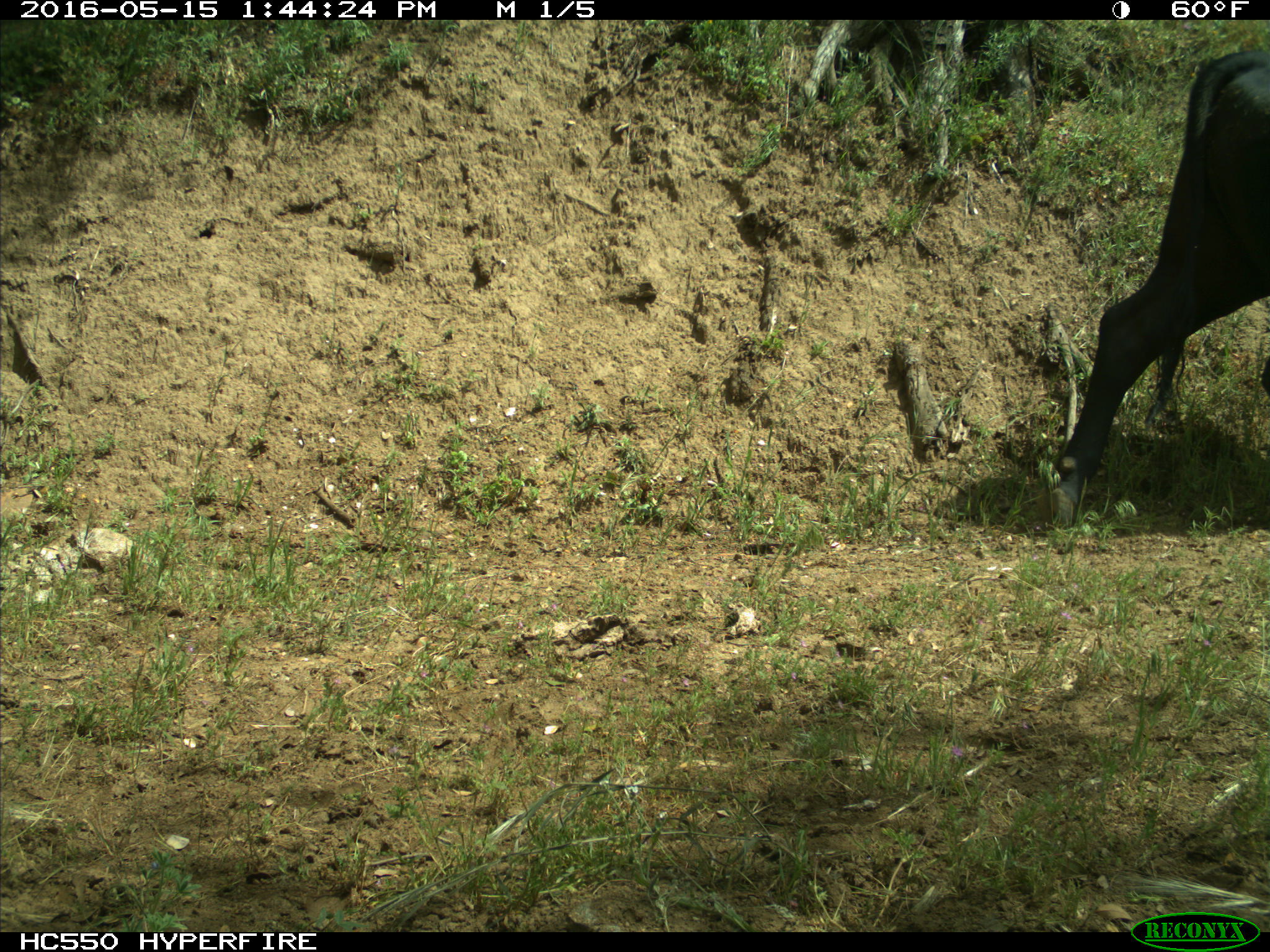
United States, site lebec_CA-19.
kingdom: Animalia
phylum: Chordata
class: Mammalia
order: Artiodactyla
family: Bovidae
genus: Bos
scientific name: Bos taurus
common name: domestic cow